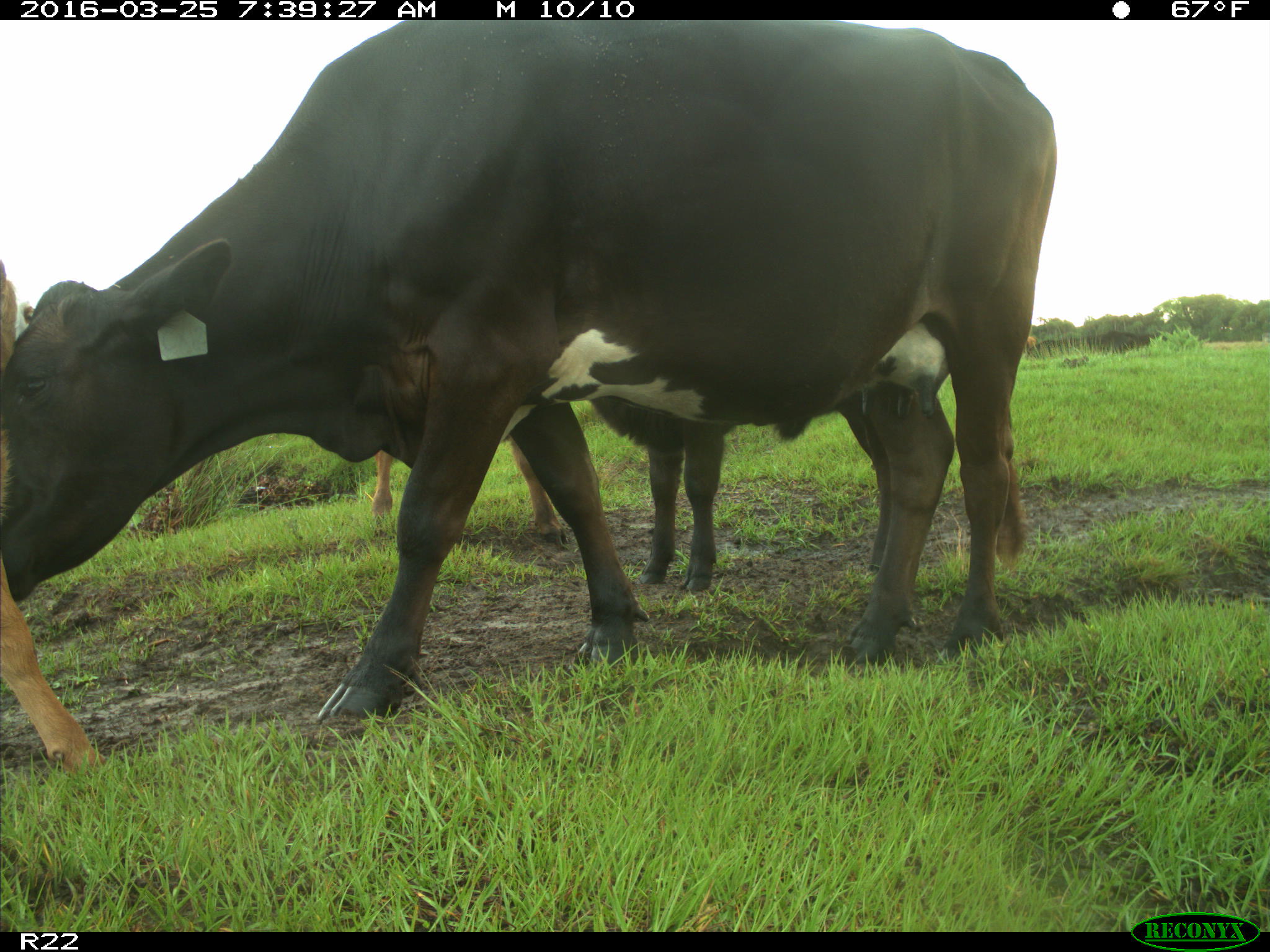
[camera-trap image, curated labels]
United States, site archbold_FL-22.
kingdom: Animalia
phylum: Chordata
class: Mammalia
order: Artiodactyla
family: Bovidae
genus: Bos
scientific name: Bos taurus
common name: domestic cow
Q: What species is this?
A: Bos taurus (domestic cow).